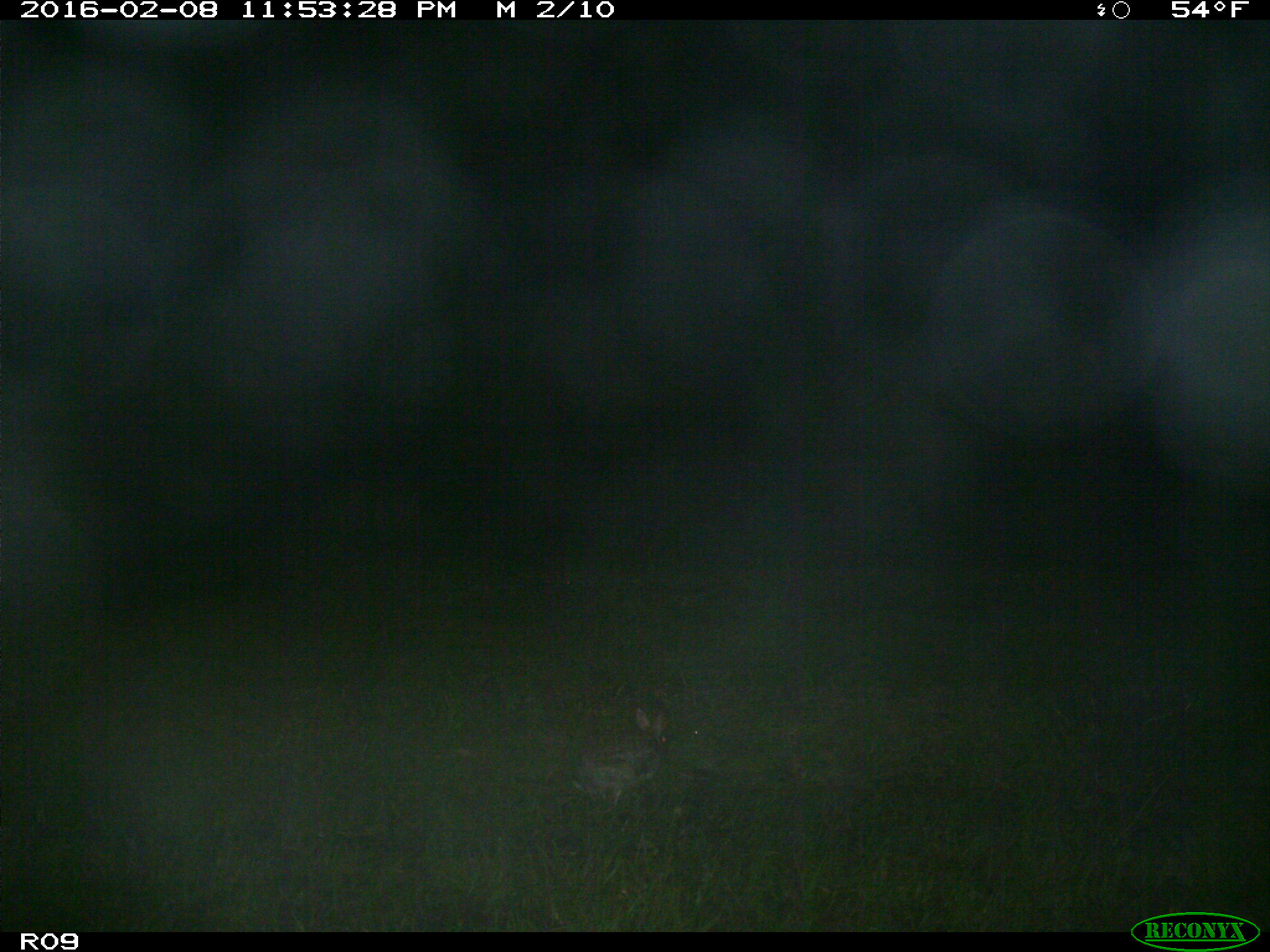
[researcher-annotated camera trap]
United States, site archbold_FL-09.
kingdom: Animalia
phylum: Chordata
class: Mammalia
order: Lagomorpha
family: Leporidae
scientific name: Leporidae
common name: rabbits and hares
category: unidentified rabbit